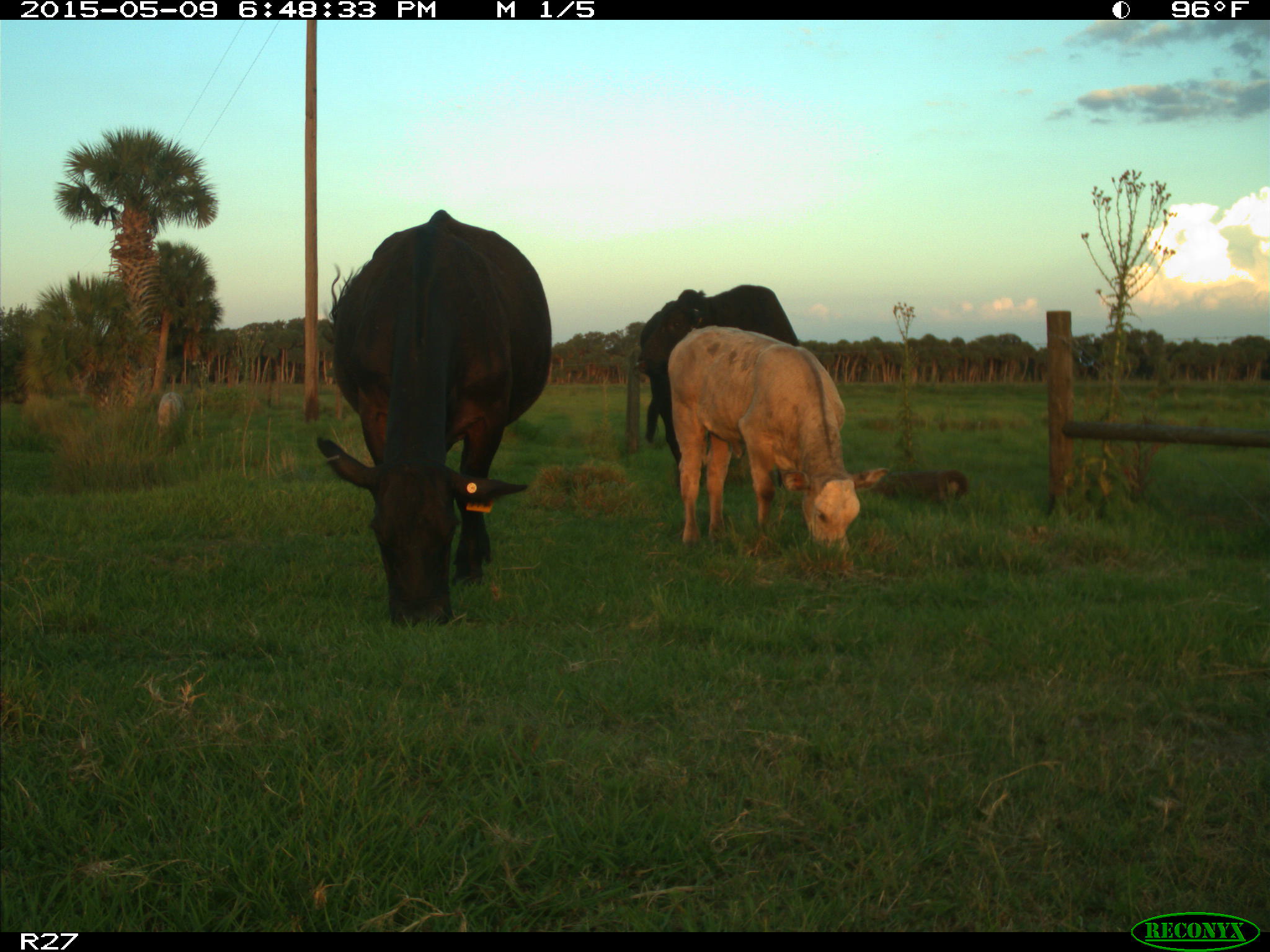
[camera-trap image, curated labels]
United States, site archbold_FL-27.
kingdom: Animalia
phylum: Chordata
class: Mammalia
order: Artiodactyla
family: Bovidae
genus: Bos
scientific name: Bos taurus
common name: domestic cow